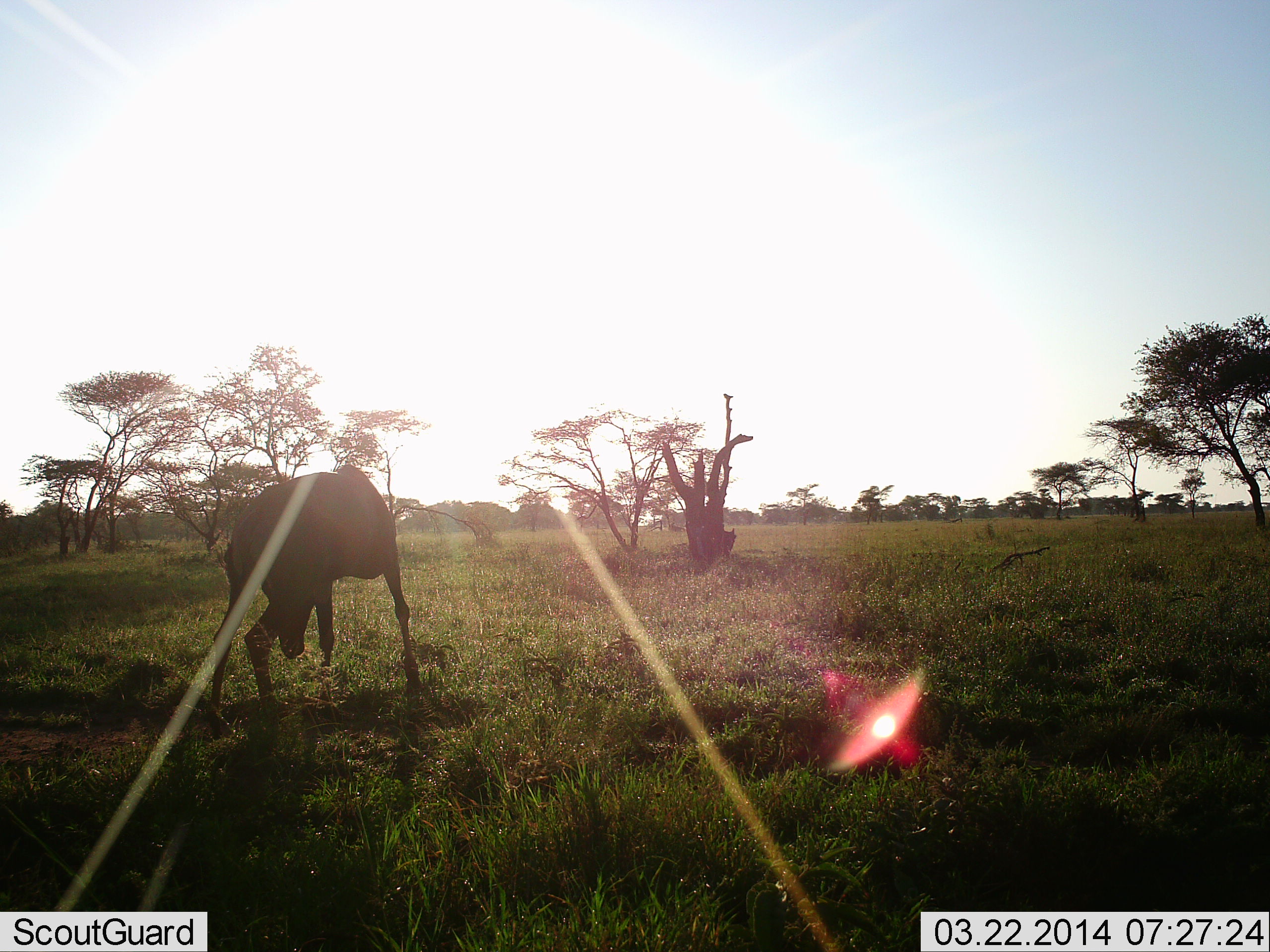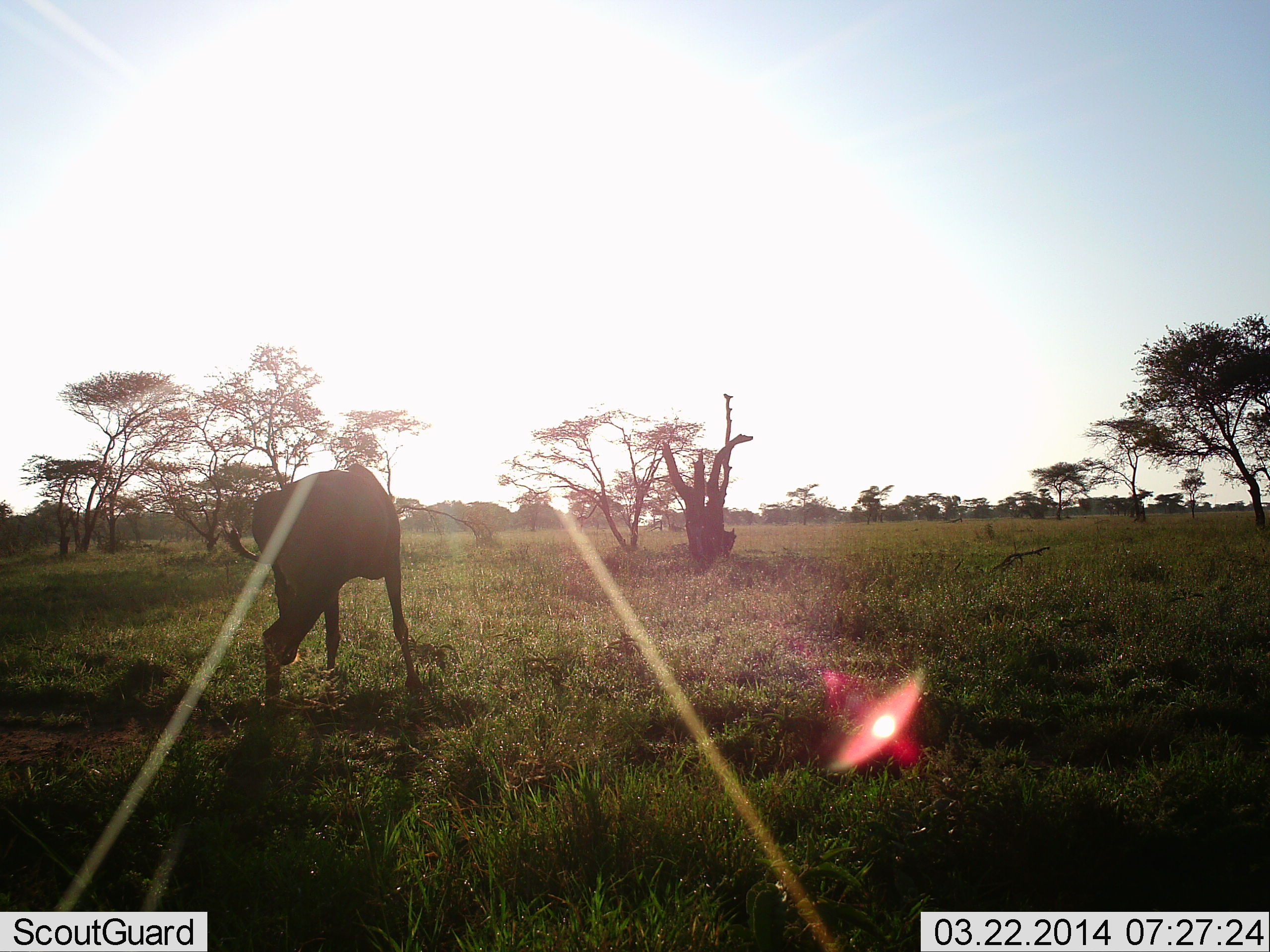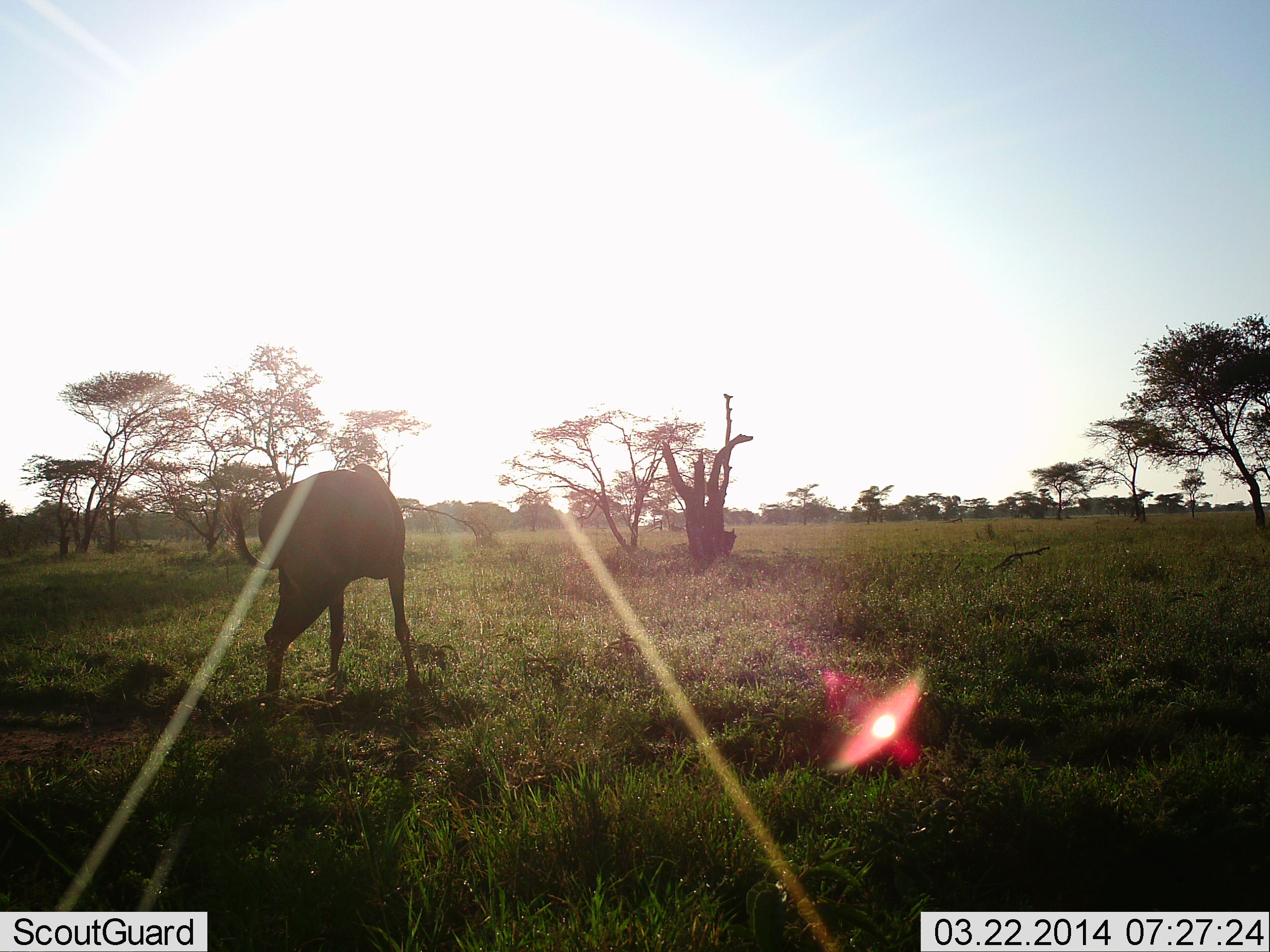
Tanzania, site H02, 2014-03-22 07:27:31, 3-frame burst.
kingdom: Animalia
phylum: Chordata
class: Mammalia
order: Artiodactyla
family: Bovidae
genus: Alcelaphus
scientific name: Alcelaphus buselaphus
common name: hartebeest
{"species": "hartebeest (Alcelaphus buselaphus)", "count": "1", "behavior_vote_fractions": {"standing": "70%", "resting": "0%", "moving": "10%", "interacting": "0%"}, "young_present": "0%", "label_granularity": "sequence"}